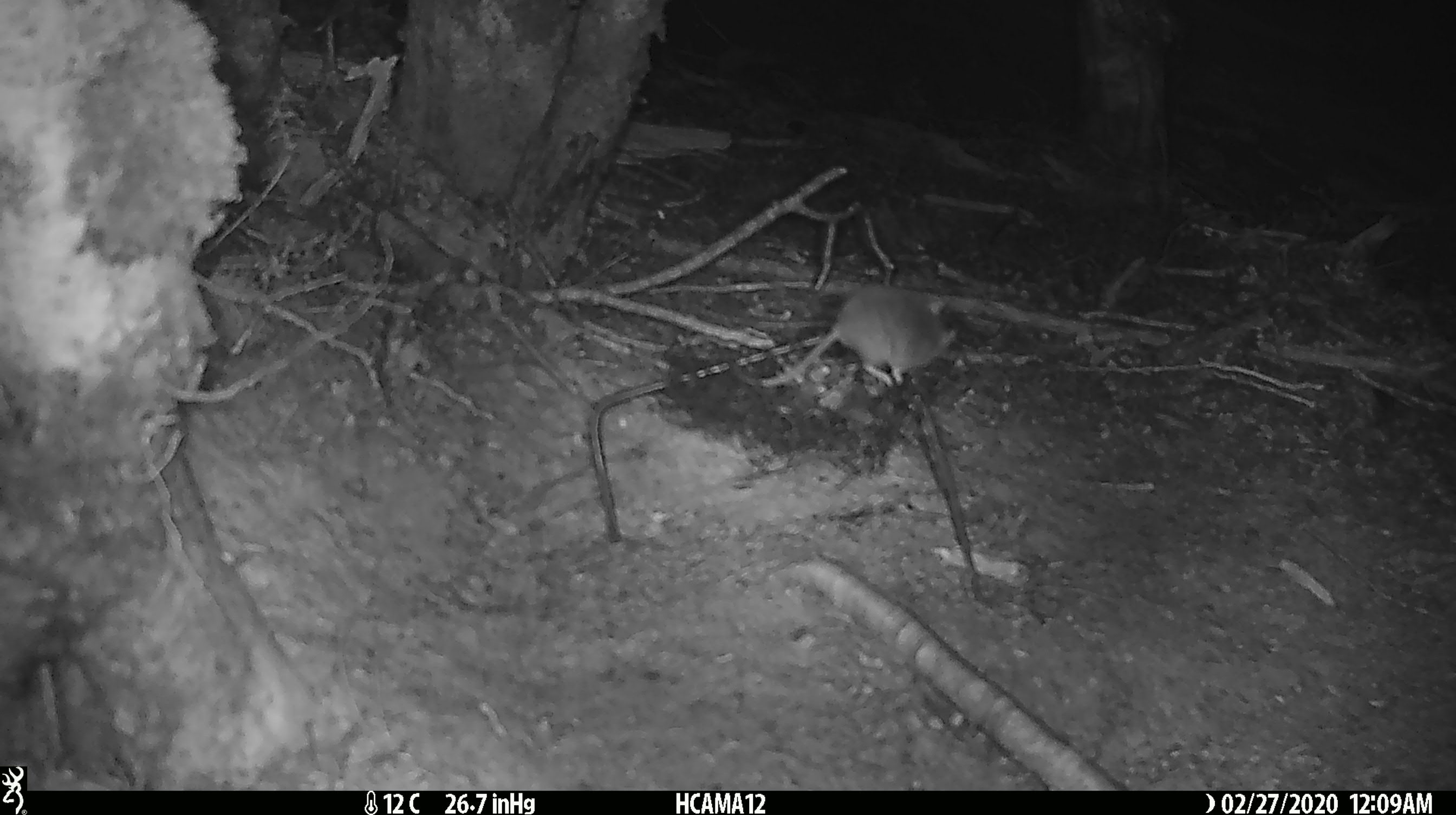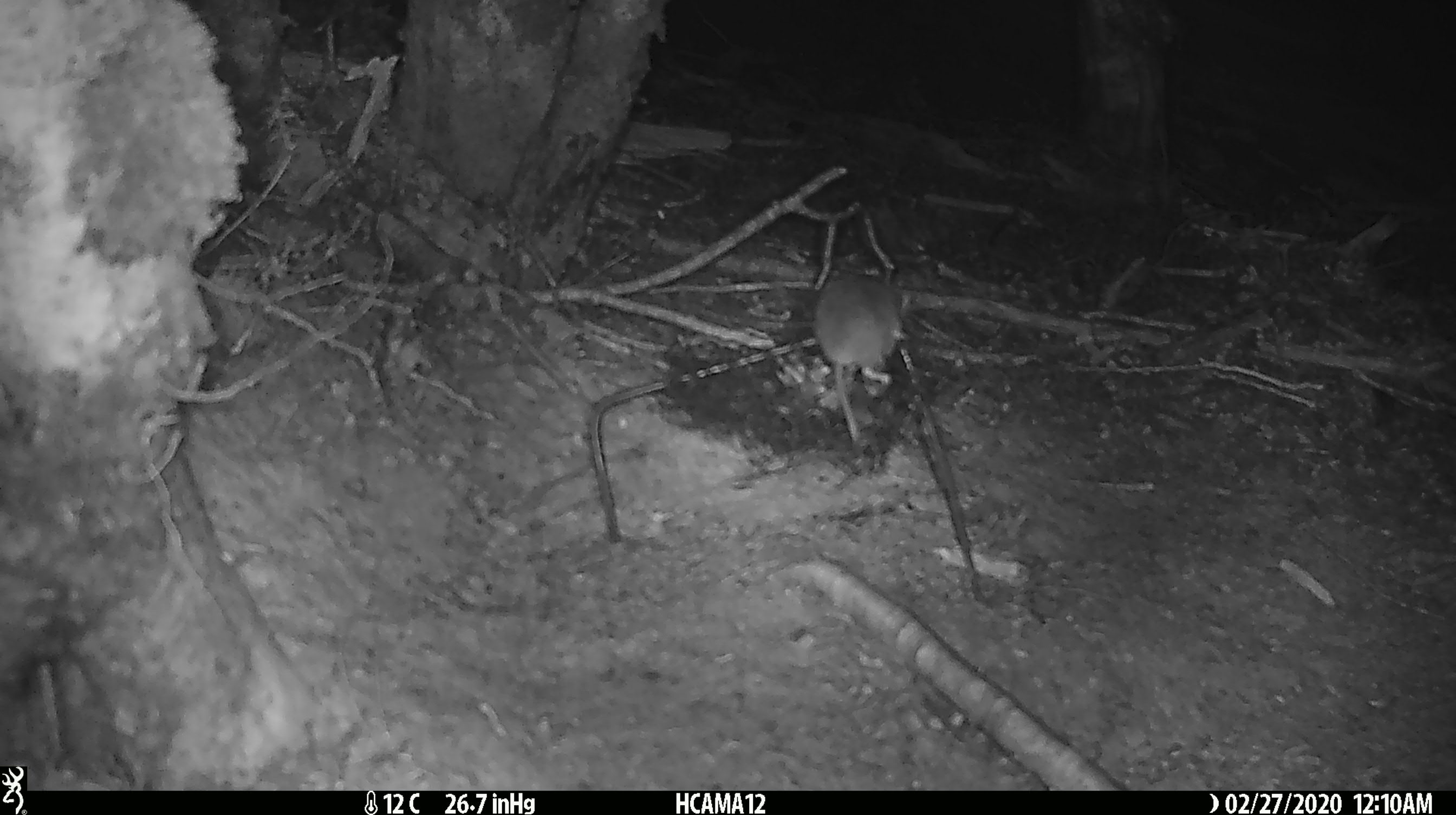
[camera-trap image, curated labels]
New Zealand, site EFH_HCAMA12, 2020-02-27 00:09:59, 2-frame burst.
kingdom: Animalia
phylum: Chordata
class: Mammalia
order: Rodentia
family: Muridae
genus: Mus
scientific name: Mus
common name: mouse